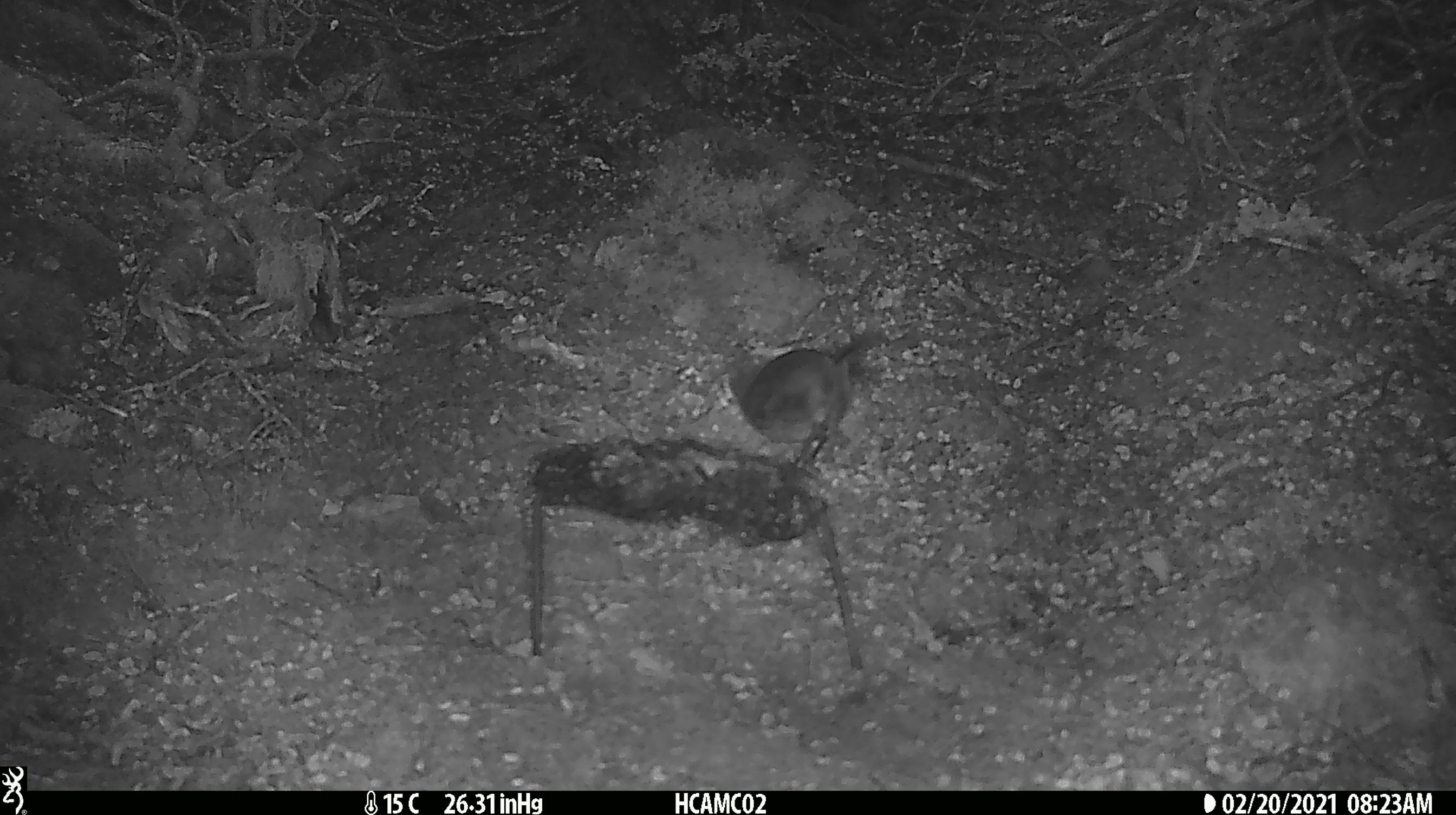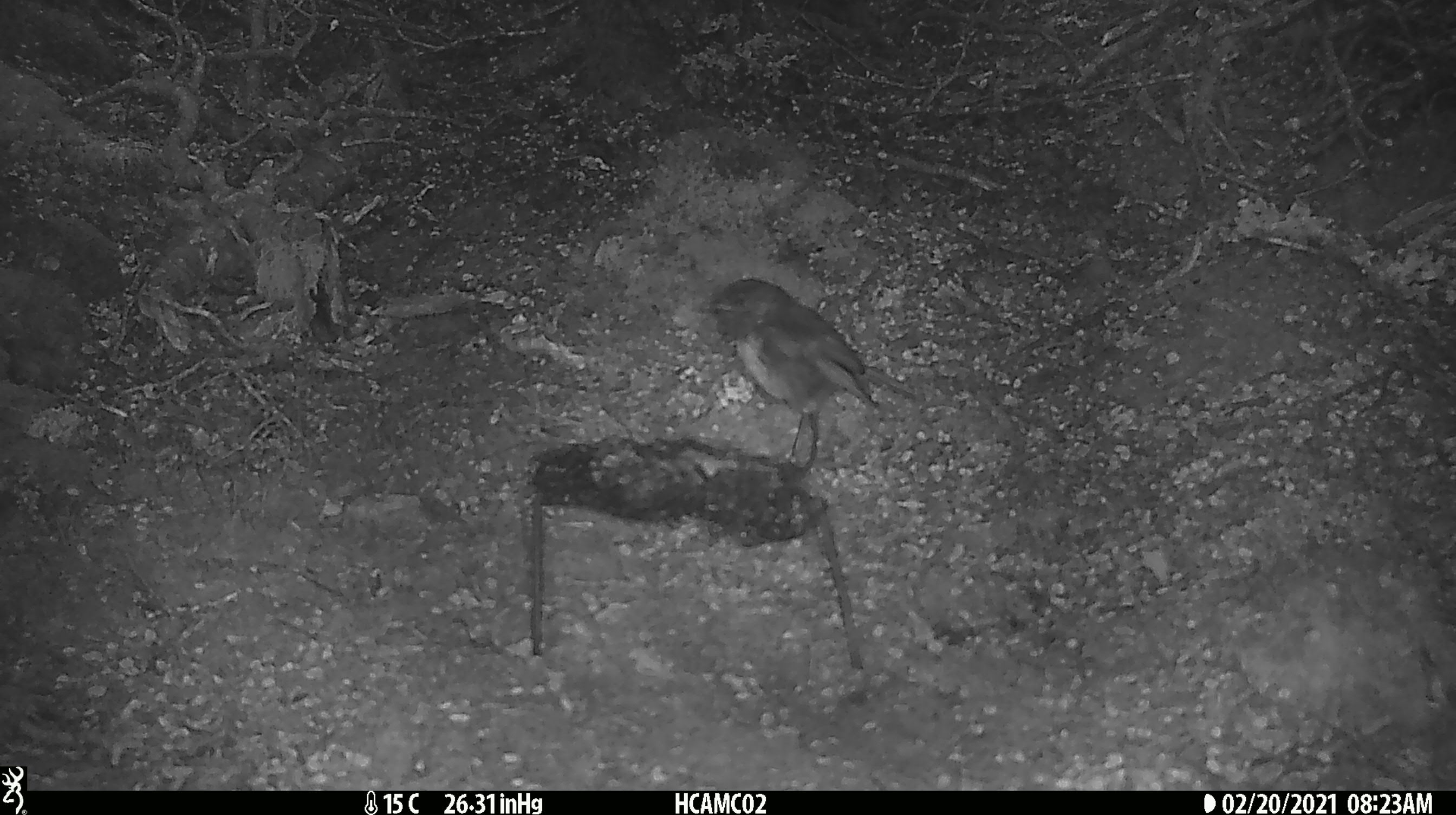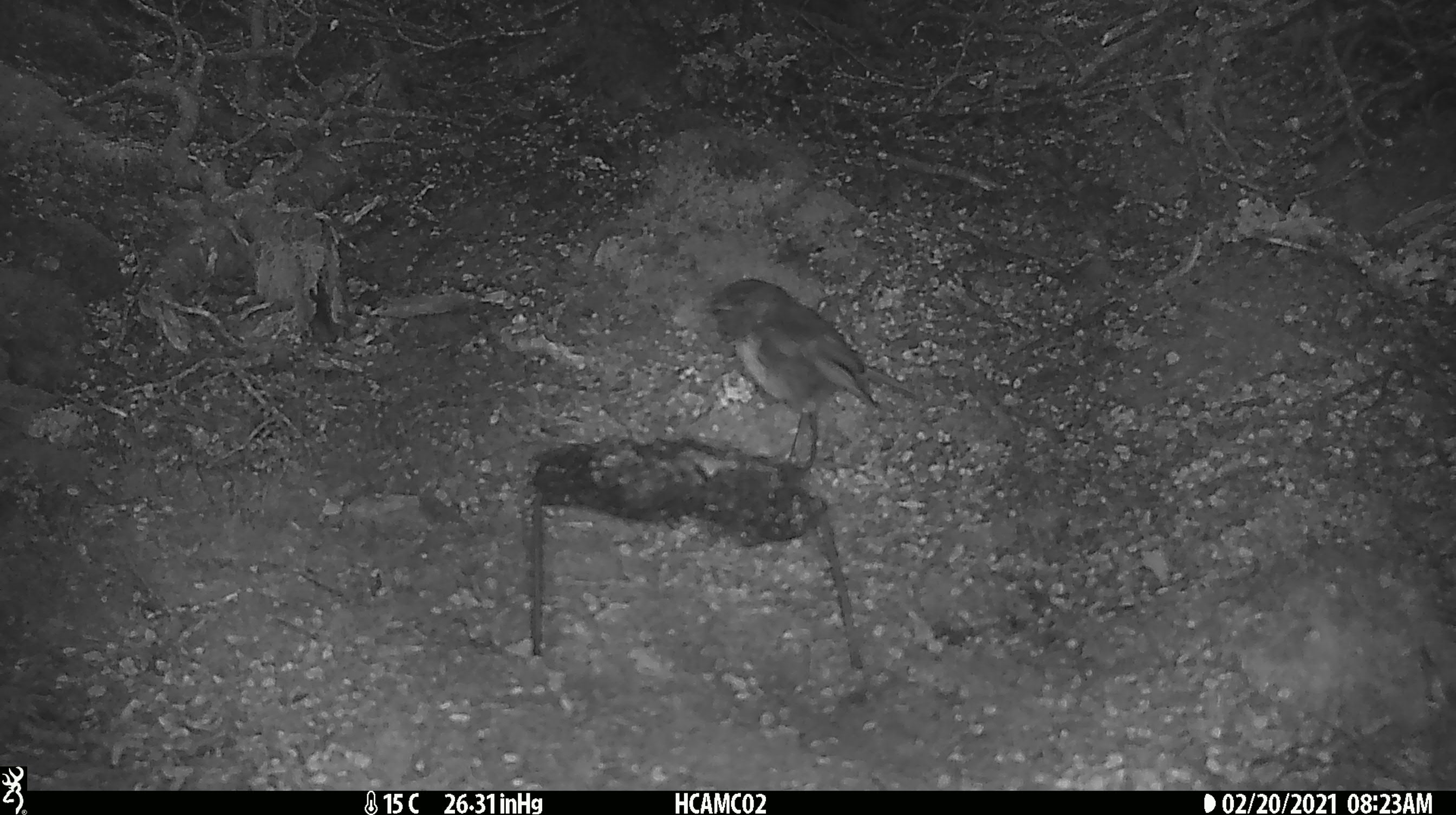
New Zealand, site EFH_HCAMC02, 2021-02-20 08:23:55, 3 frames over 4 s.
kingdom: Animalia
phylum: Chordata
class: Aves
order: Passeriformes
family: Petroicidae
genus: Petroica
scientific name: Petroica australis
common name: new zealand robin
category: robin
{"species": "robin (new zealand robin) (Petroica australis)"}